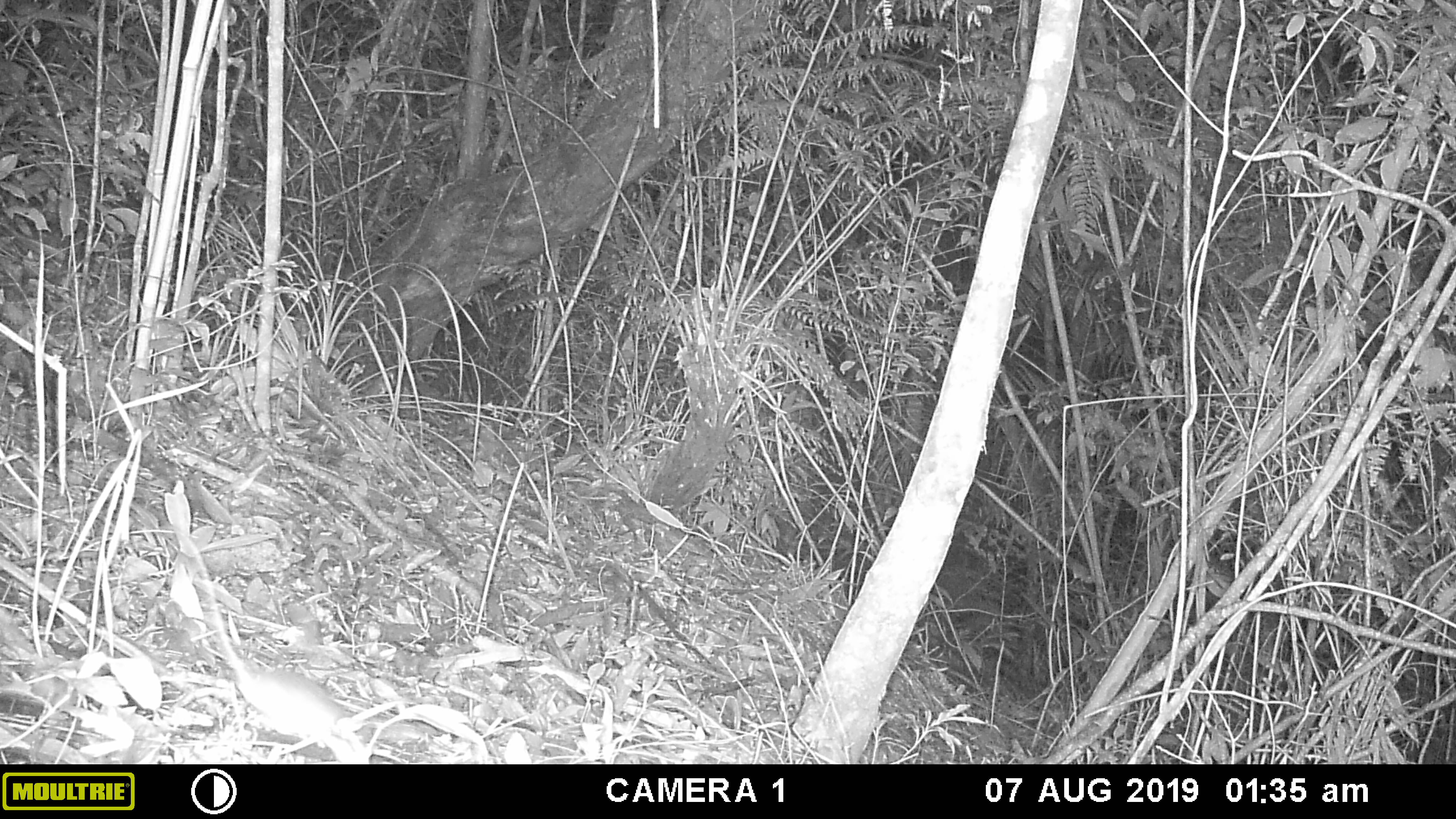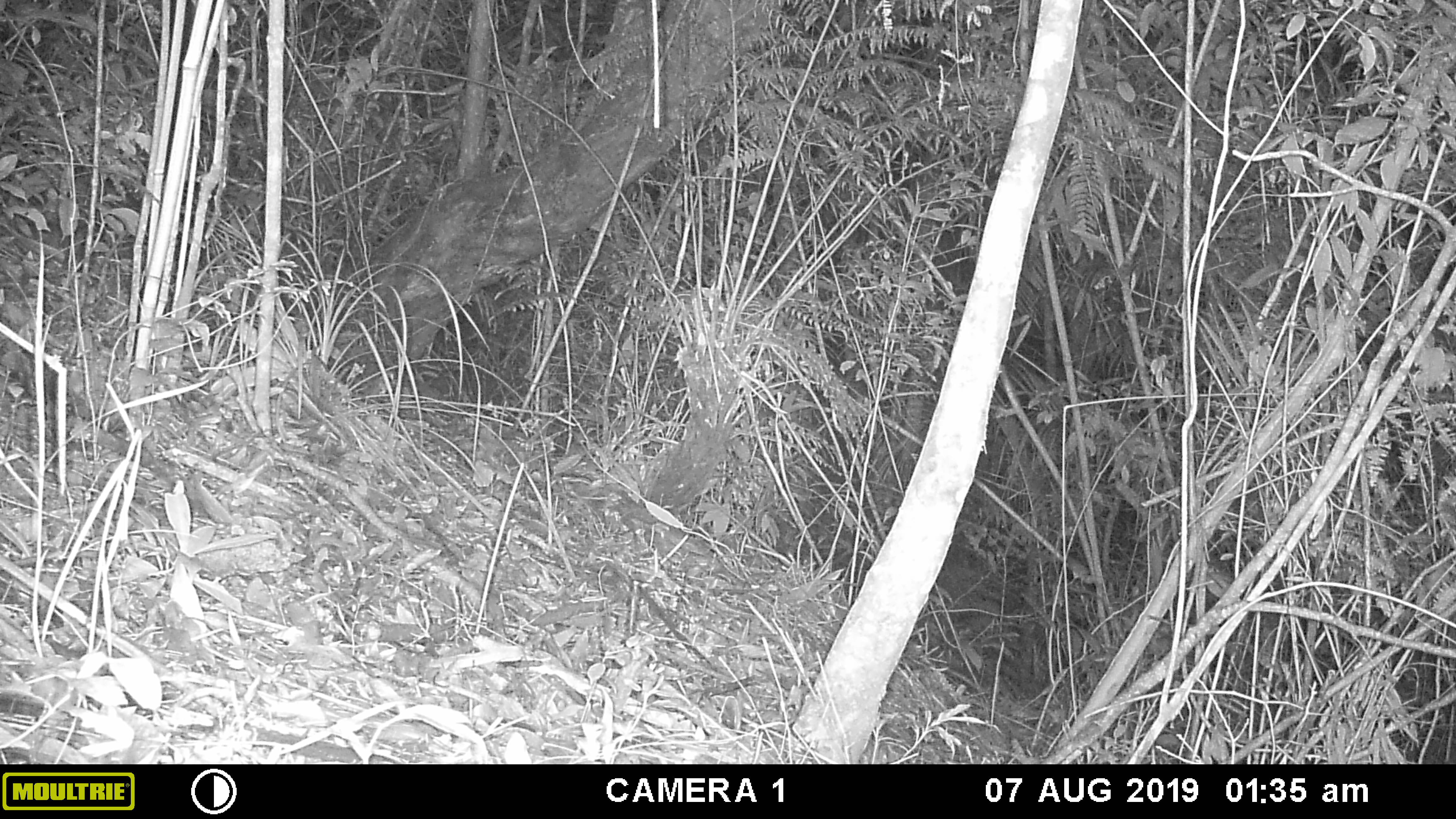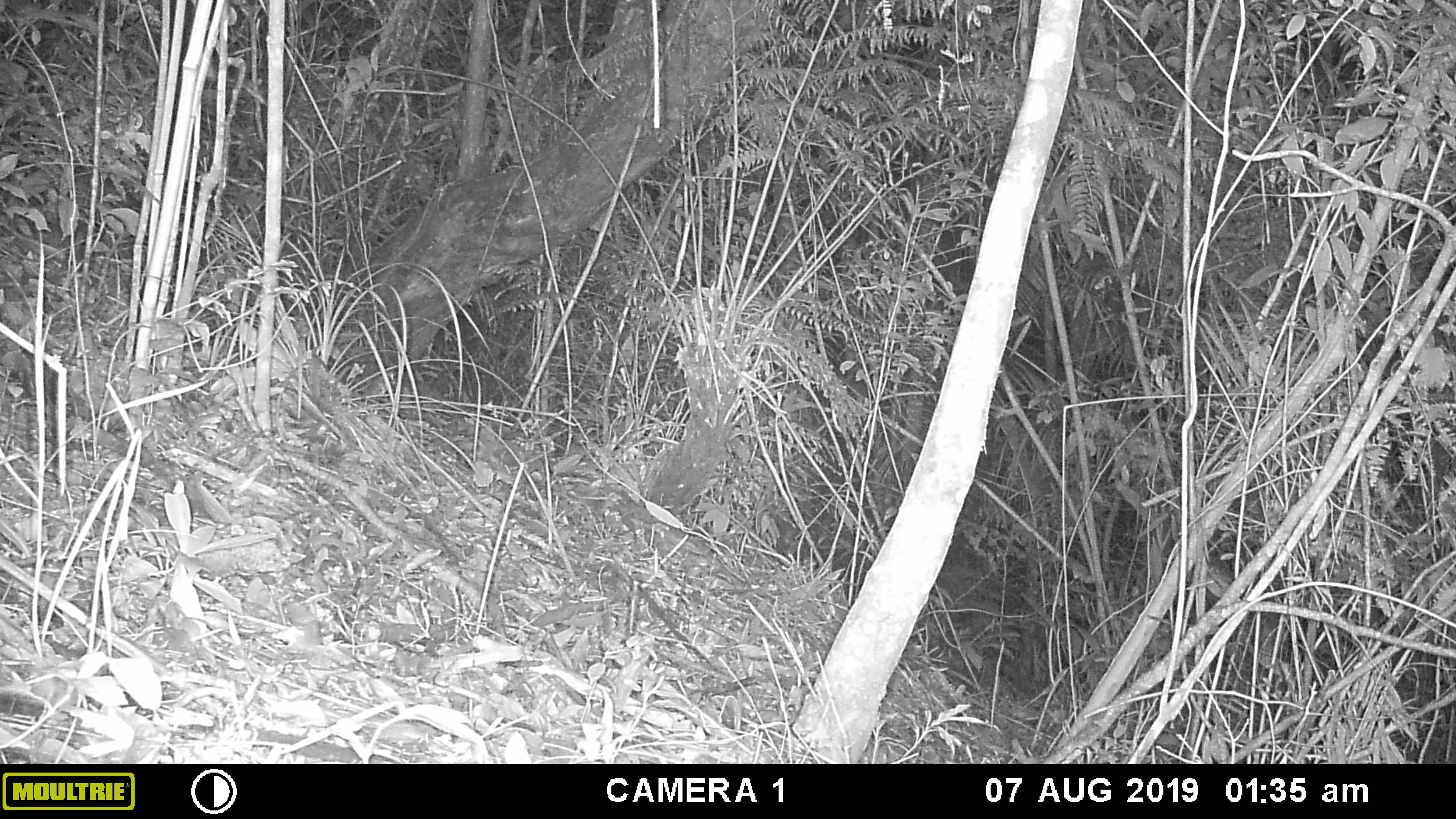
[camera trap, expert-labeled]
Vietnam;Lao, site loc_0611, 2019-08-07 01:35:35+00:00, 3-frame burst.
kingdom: Animalia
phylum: Chordata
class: Mammalia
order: Rodentia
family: Muridae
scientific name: Muridae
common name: old-world mice and rats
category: unidentified murid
Unidentified murid (old-world mice and rats) (Muridae). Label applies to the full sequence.